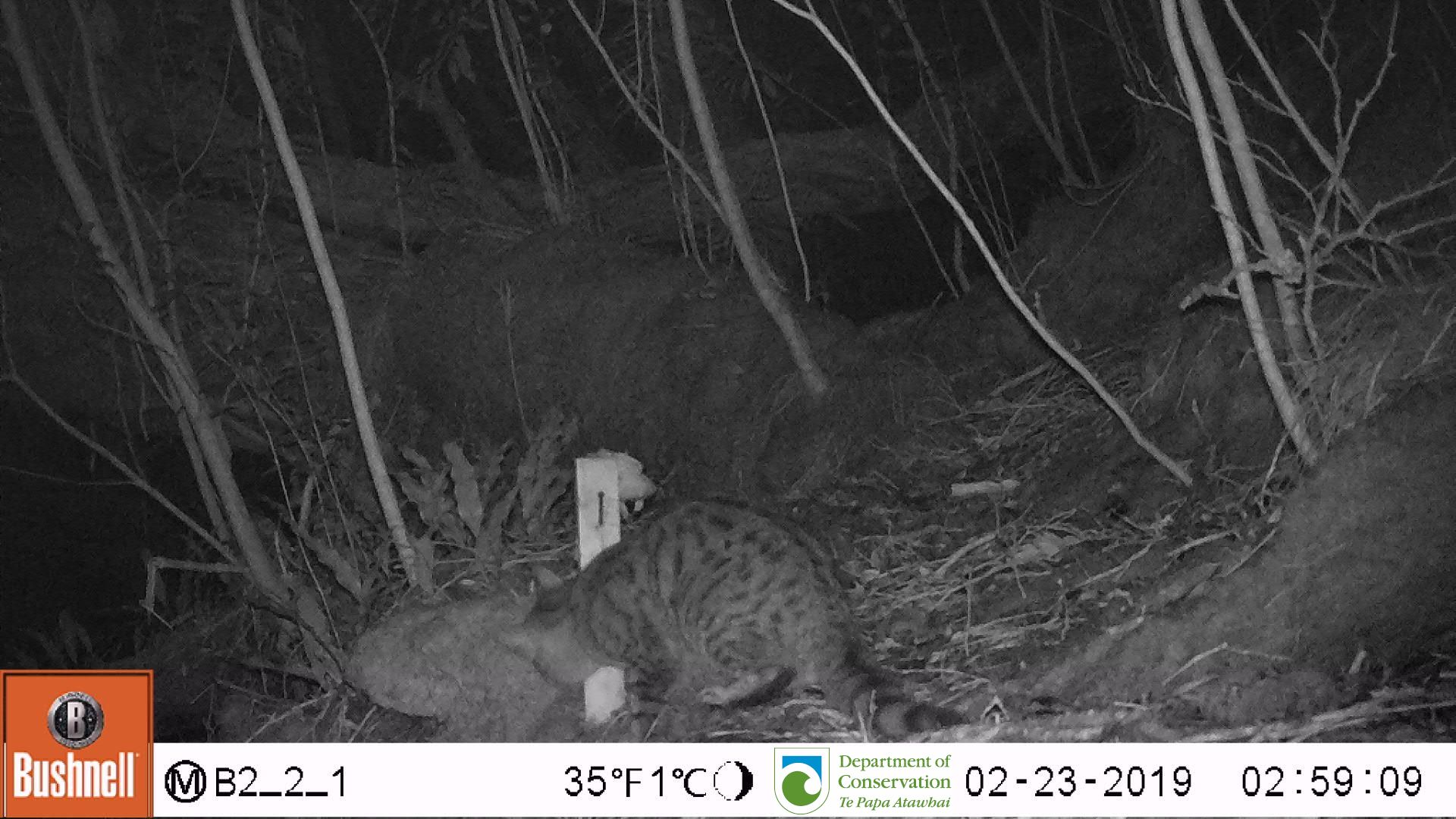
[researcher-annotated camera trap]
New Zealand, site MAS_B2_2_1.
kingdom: Animalia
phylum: Chordata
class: Mammalia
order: Carnivora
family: Felidae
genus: Felis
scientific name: Felis catus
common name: domestic cat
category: cat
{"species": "cat (domestic cat) (Felis catus)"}